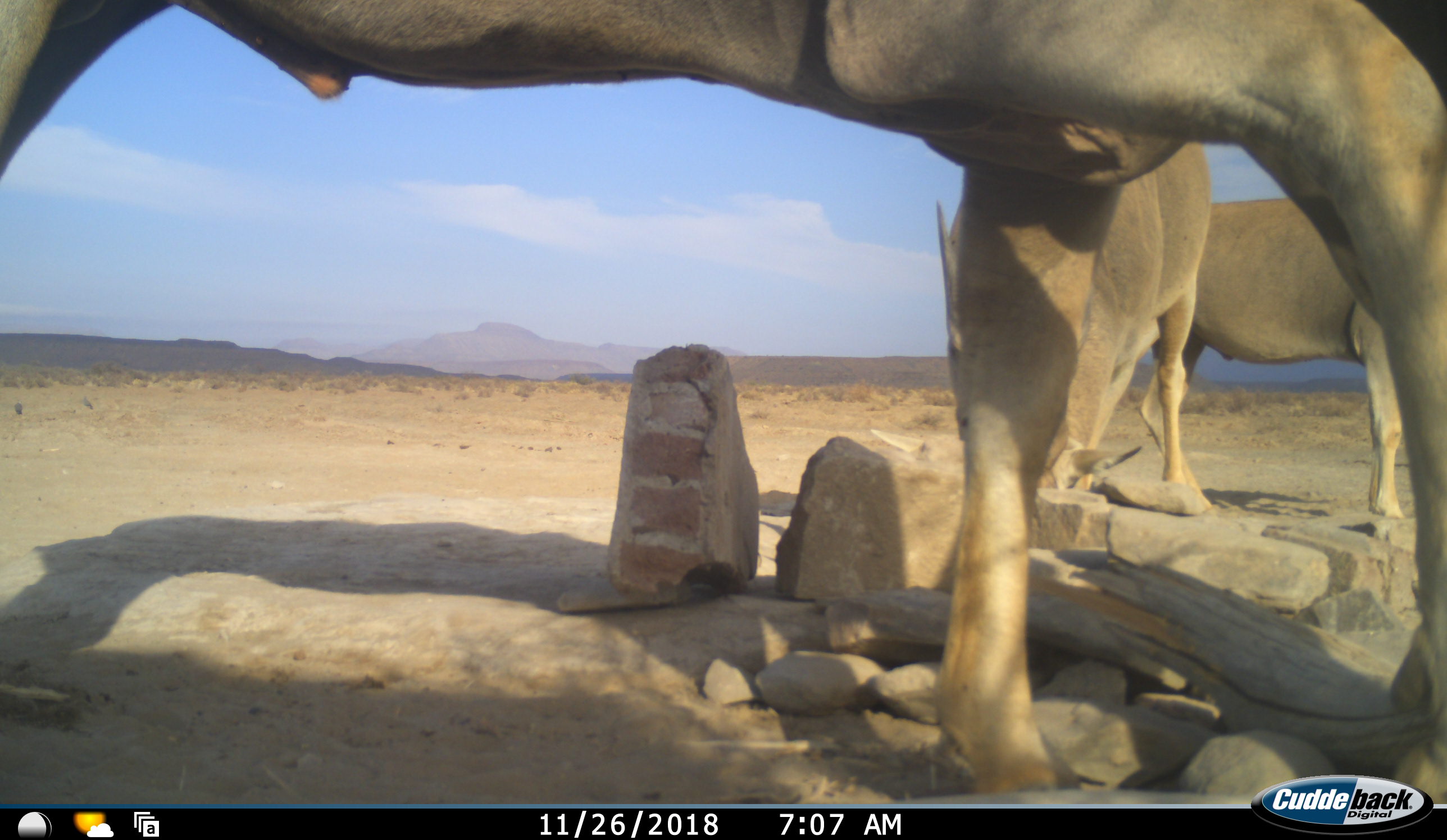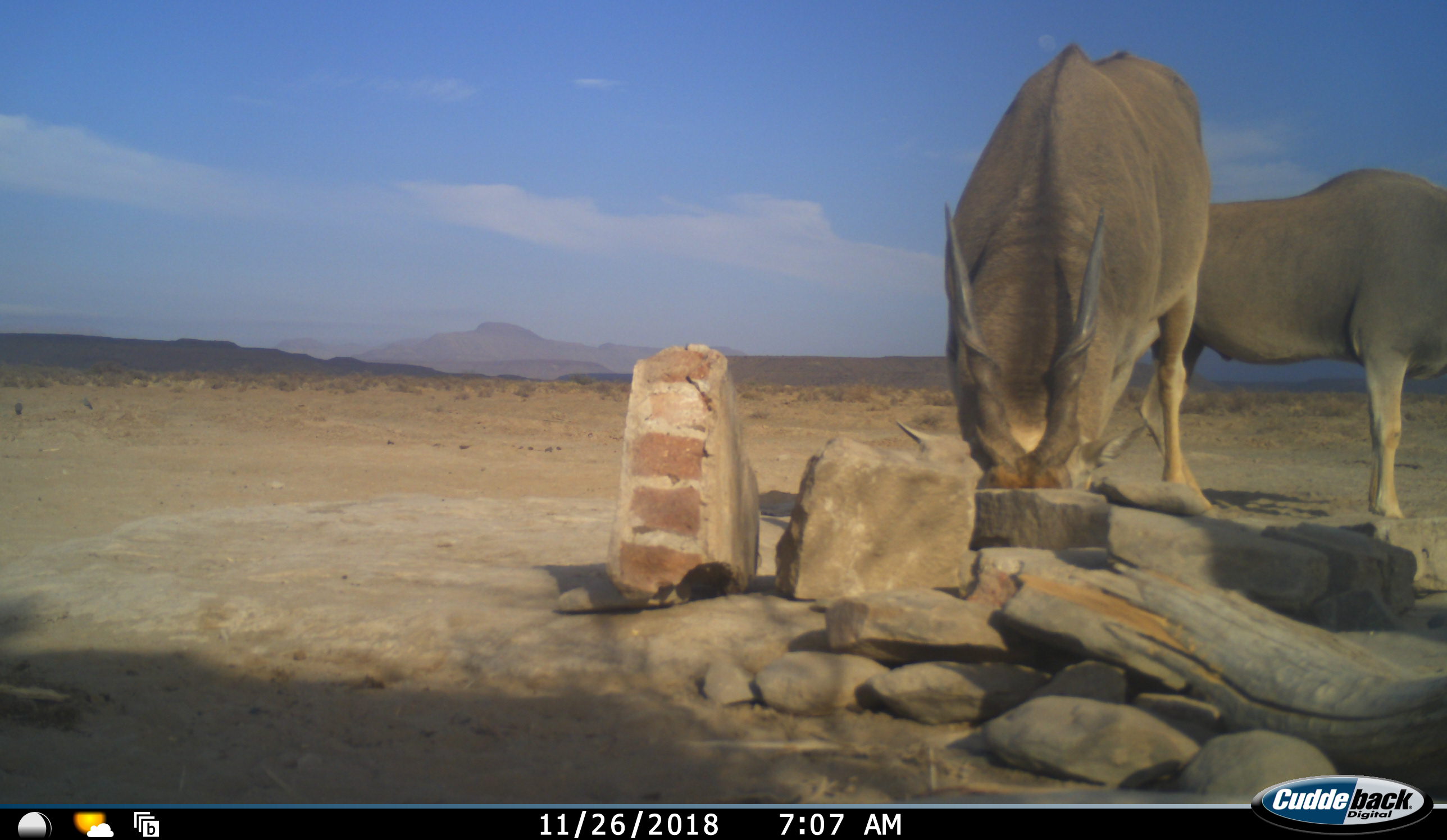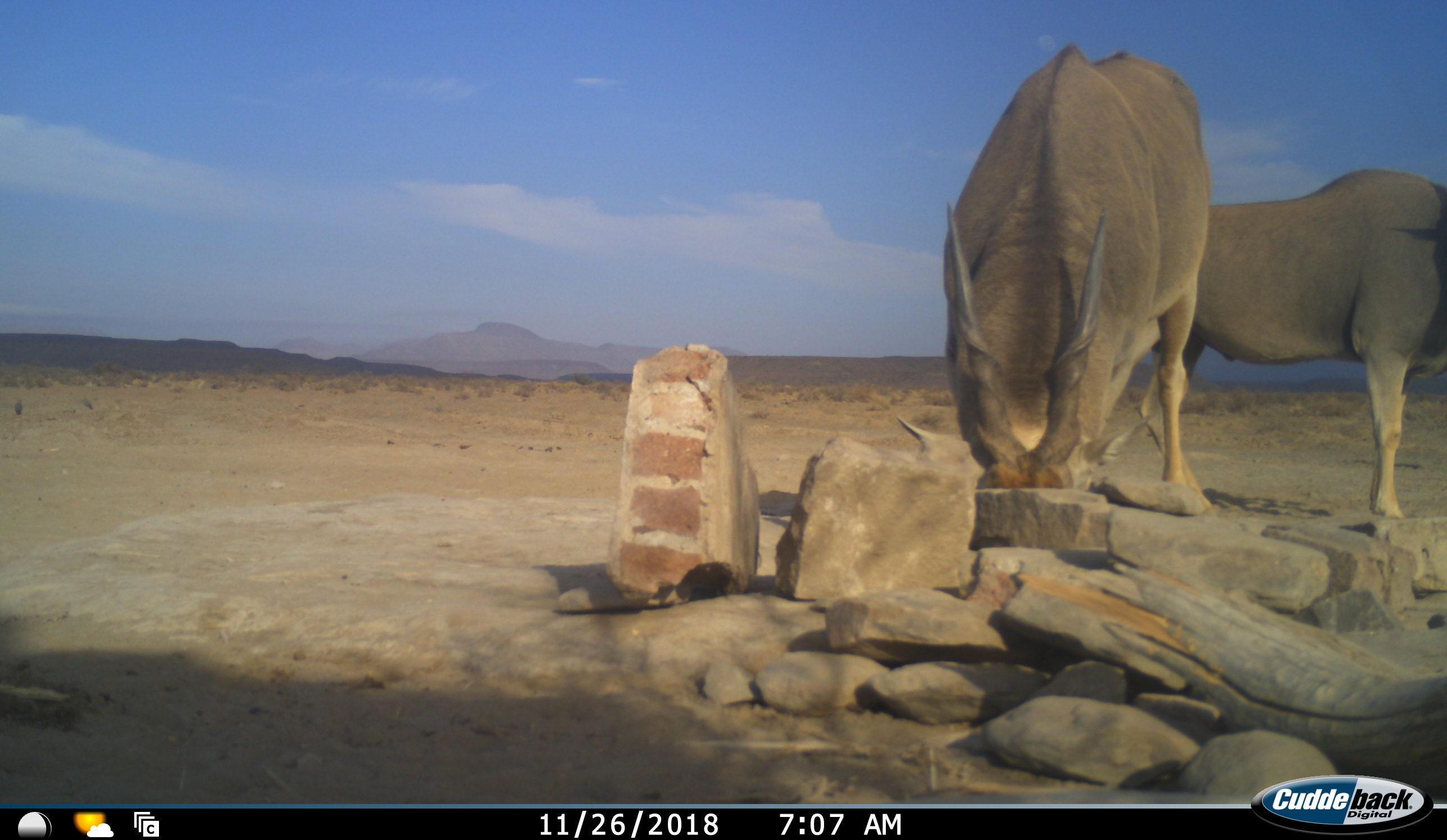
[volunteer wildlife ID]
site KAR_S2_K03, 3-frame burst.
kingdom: Animalia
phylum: Chordata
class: Mammalia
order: Artiodactyla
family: Bovidae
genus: Tragelaphus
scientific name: Tragelaphus oryx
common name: eland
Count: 3.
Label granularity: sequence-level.